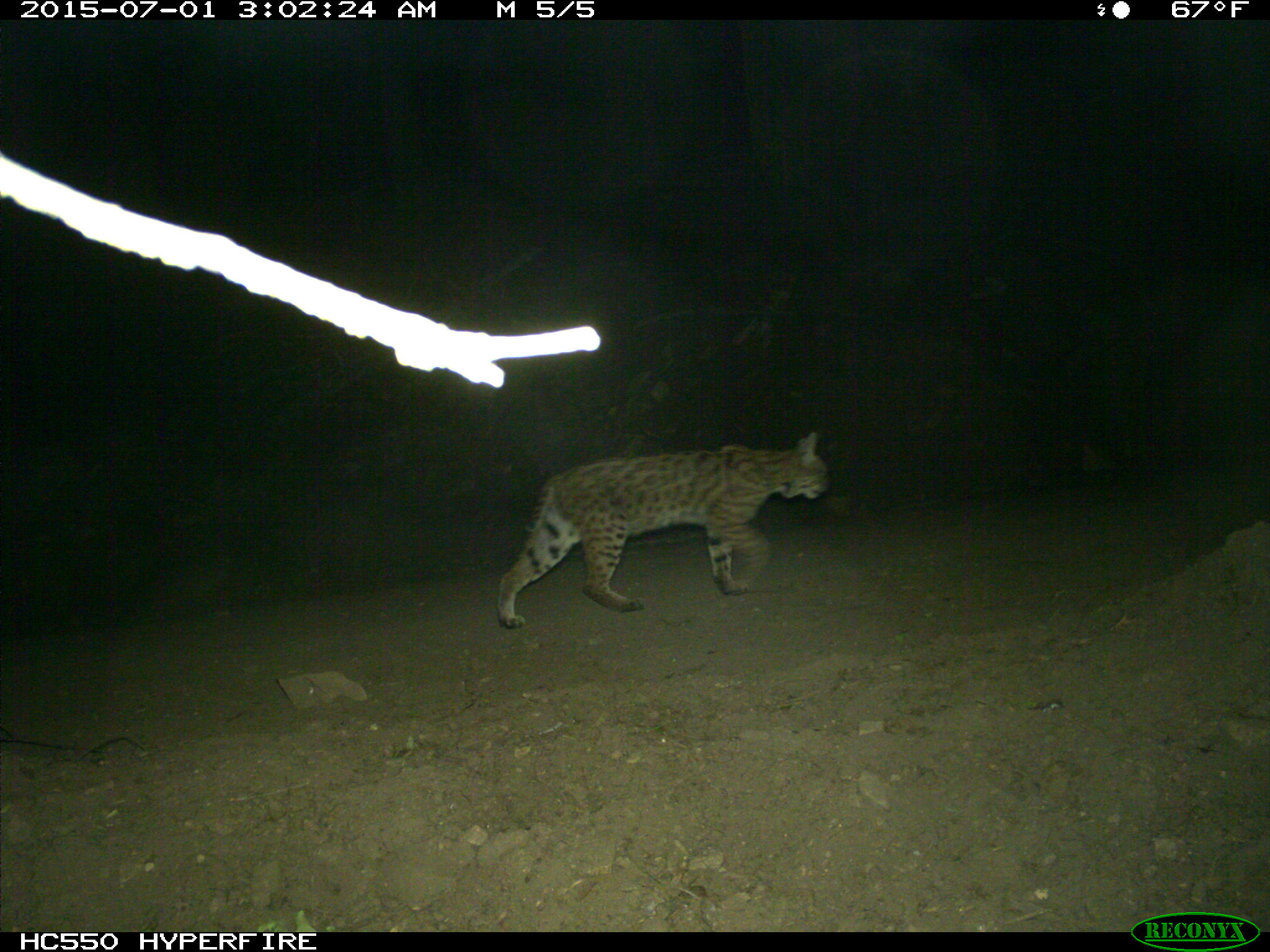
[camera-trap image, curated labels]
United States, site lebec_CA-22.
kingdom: Animalia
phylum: Chordata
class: Mammalia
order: Carnivora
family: Felidae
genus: Lynx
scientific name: Lynx rufus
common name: bobcat